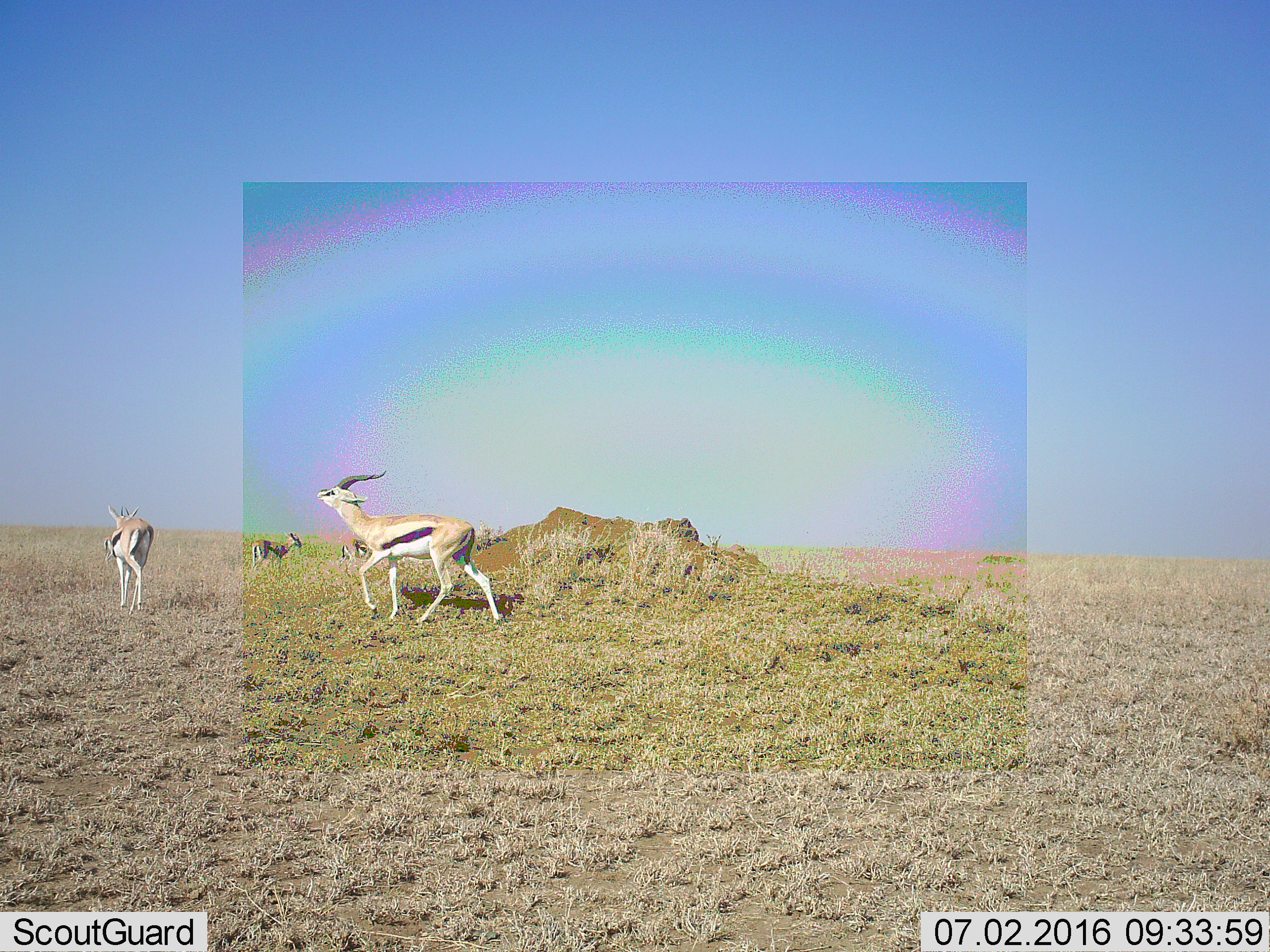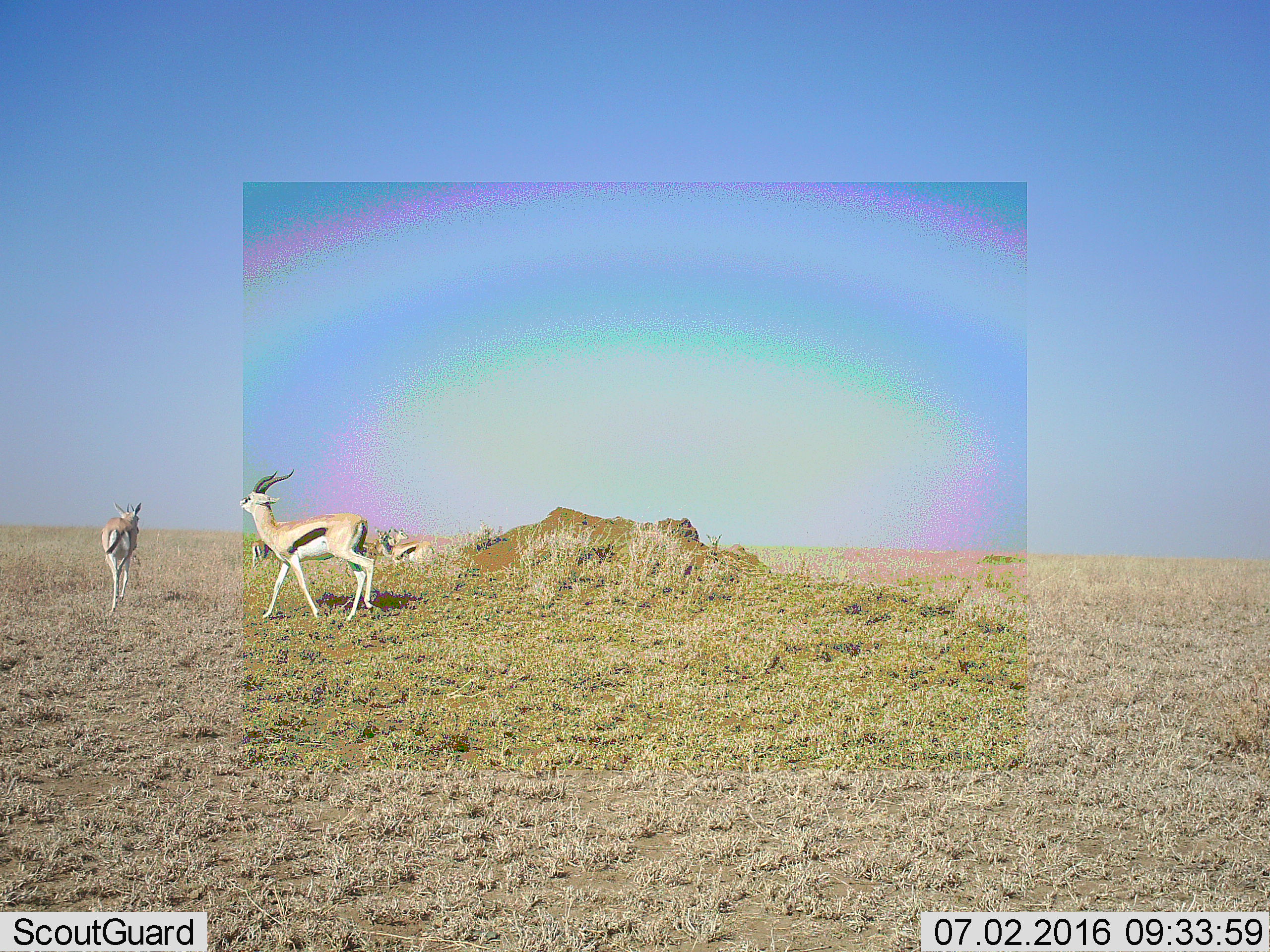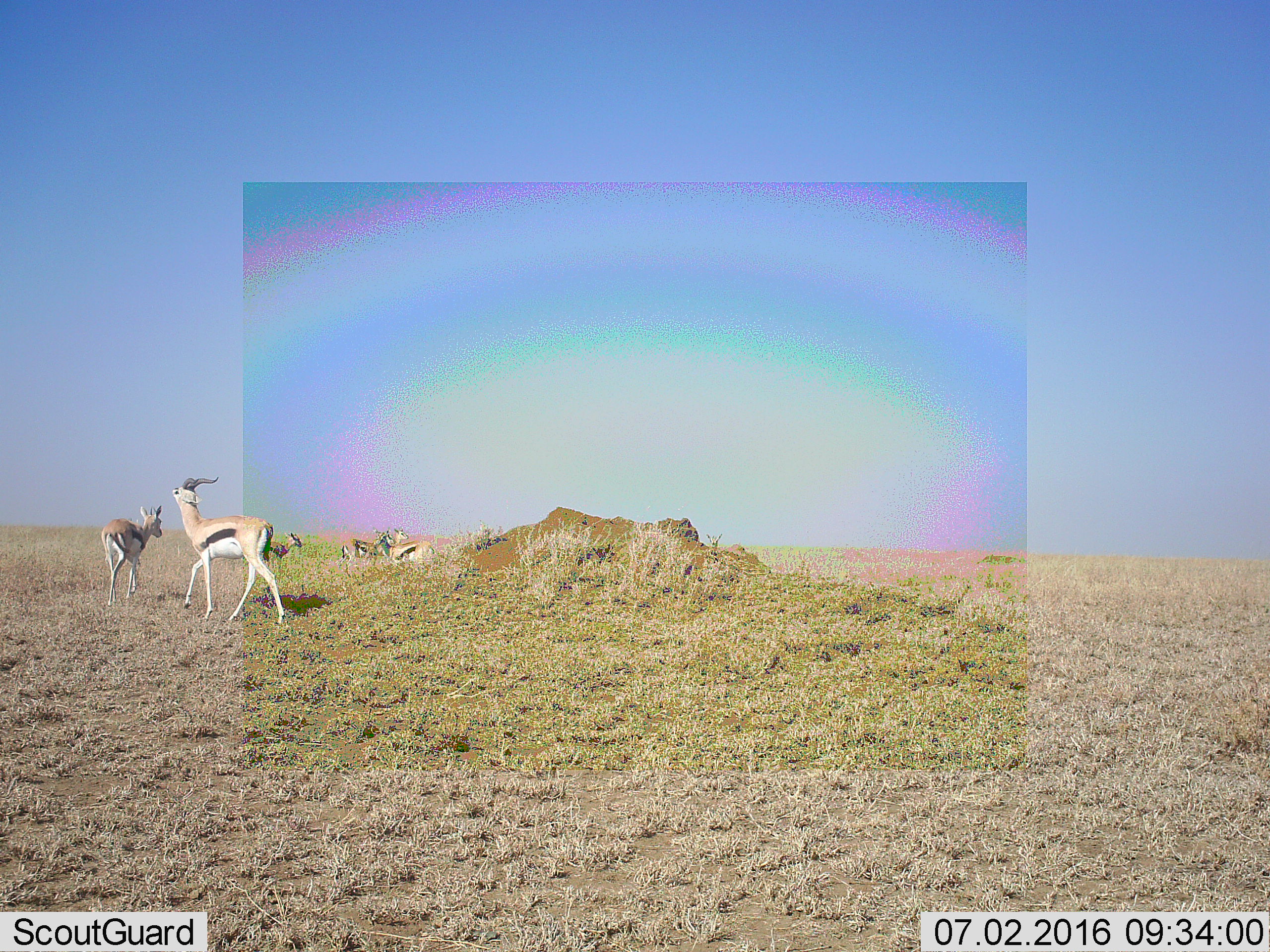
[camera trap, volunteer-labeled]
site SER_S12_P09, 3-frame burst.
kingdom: Animalia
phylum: Chordata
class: Mammalia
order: Artiodactyla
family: Bovidae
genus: Eudorcas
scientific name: Eudorcas thomsonii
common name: thomson's gazelle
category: gazellethomsons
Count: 6.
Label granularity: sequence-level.